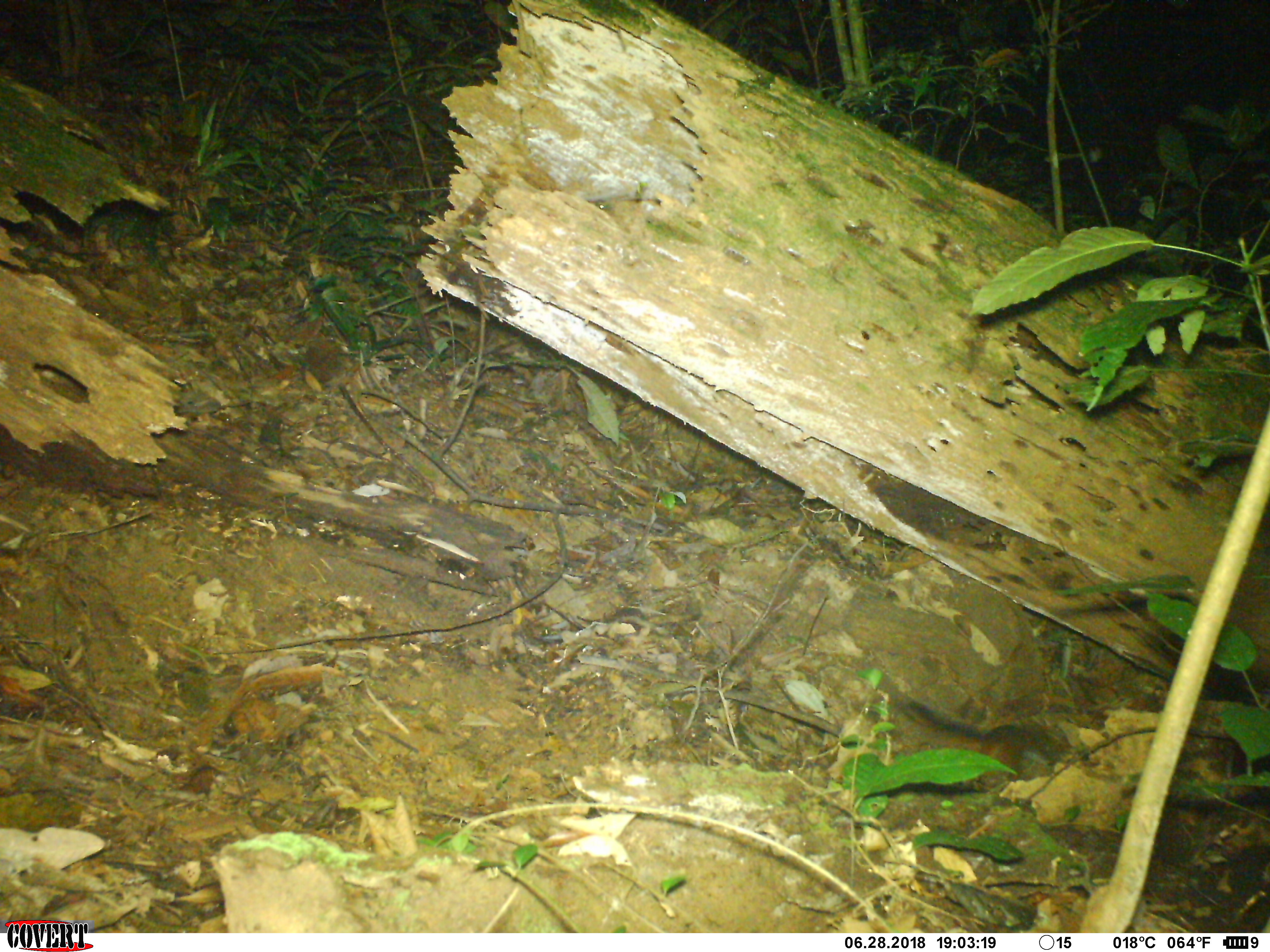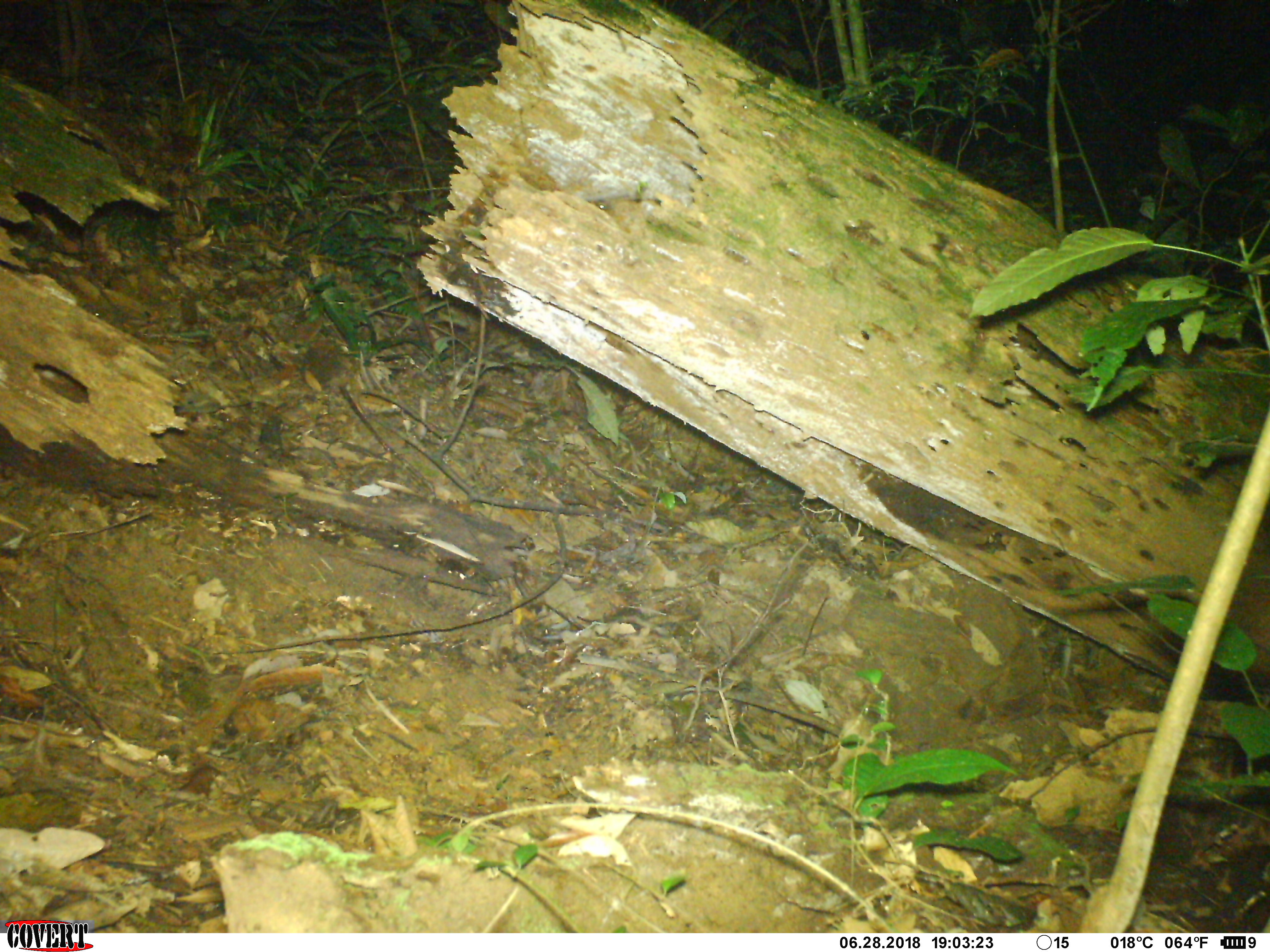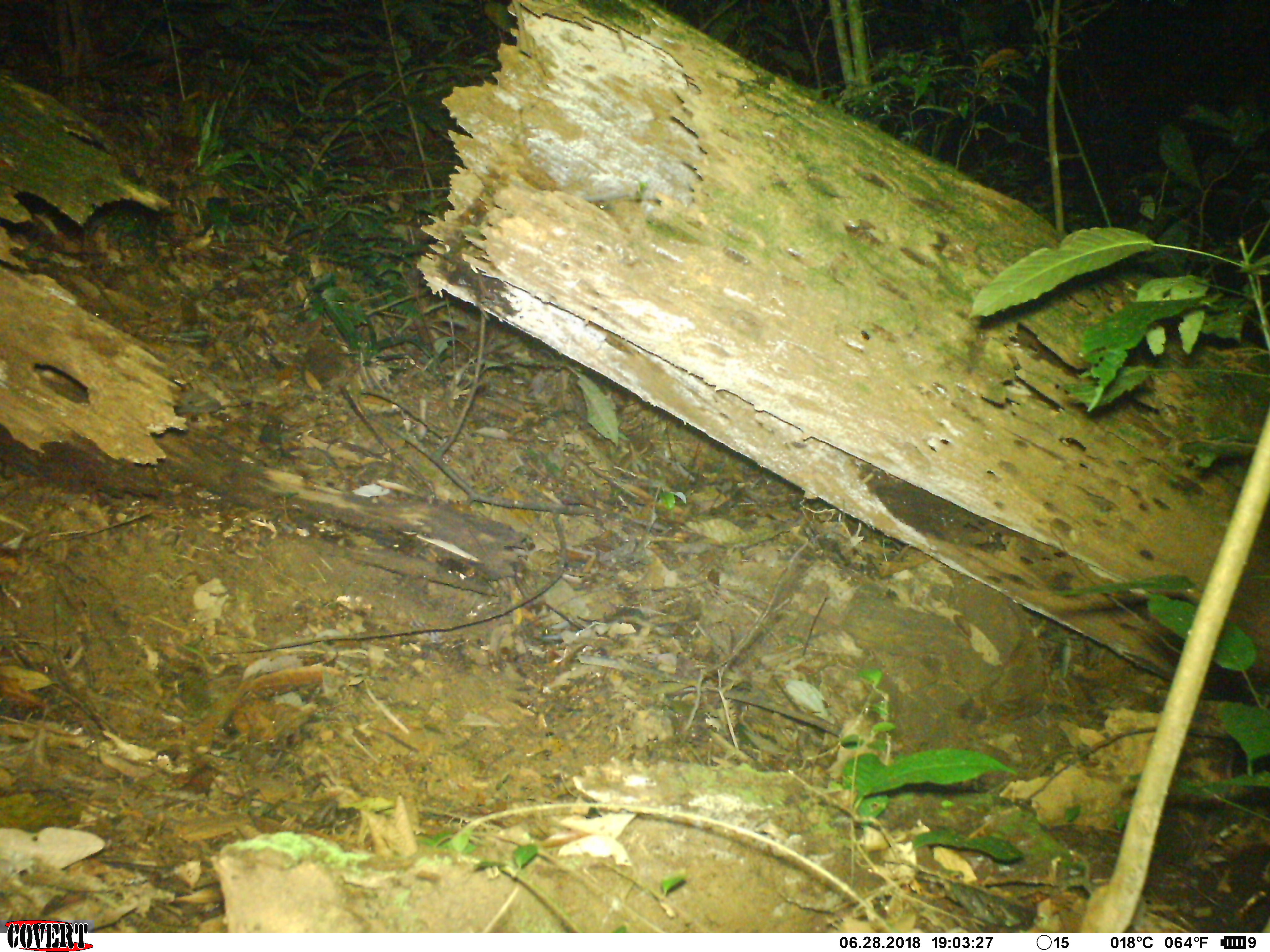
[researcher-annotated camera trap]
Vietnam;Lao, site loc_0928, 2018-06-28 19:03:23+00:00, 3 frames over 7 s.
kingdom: Animalia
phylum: Chordata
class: Mammalia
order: Rodentia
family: Sciuridae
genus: Dremomys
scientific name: Dremomys rufigenis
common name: red-cheeked squirrel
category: red cheeked squirrel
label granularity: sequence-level